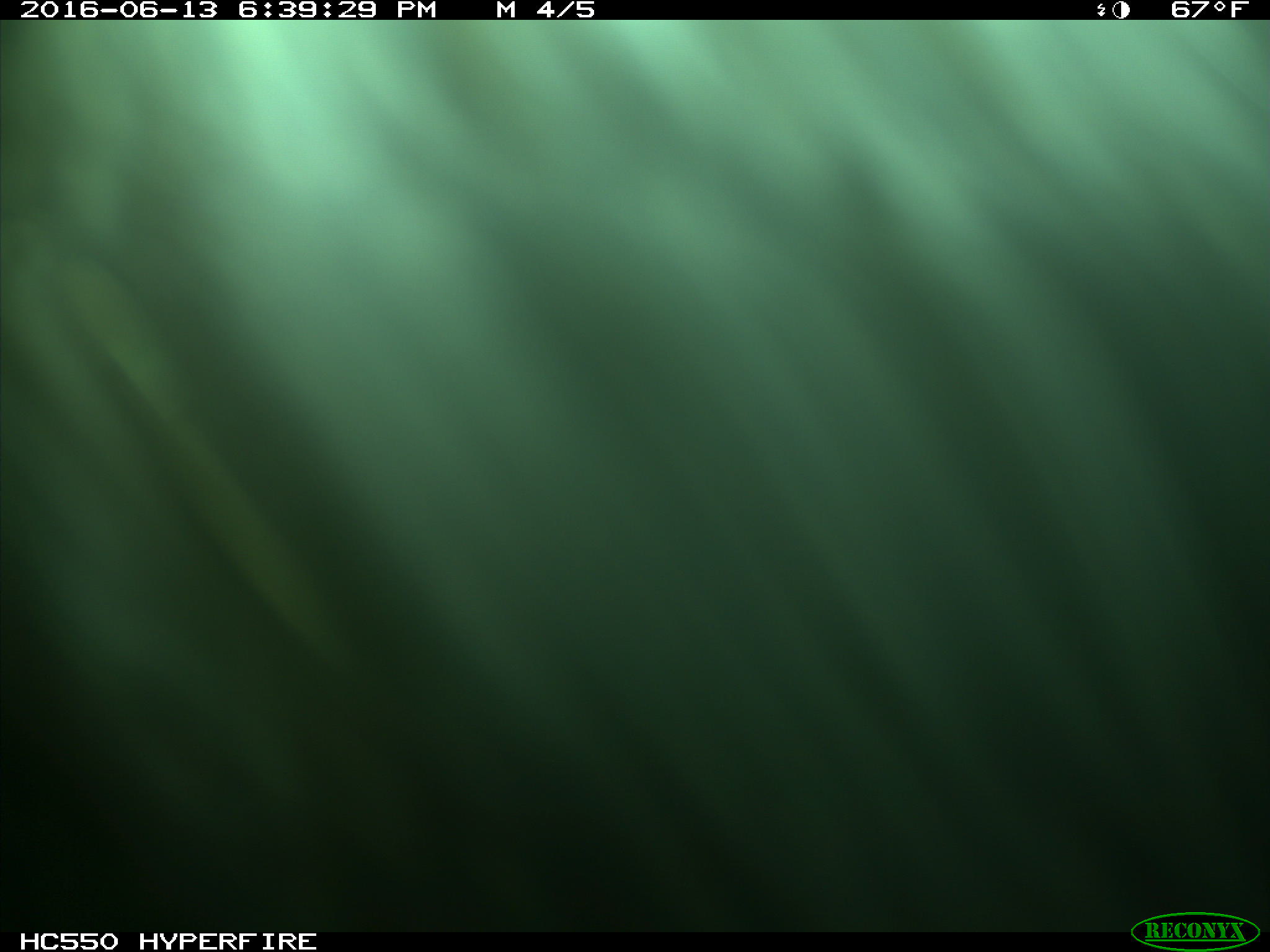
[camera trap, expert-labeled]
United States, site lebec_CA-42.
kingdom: Animalia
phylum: Chordata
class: Mammalia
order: Artiodactyla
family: Bovidae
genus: Bos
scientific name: Bos taurus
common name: domestic cow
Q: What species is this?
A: Bos taurus (domestic cow).